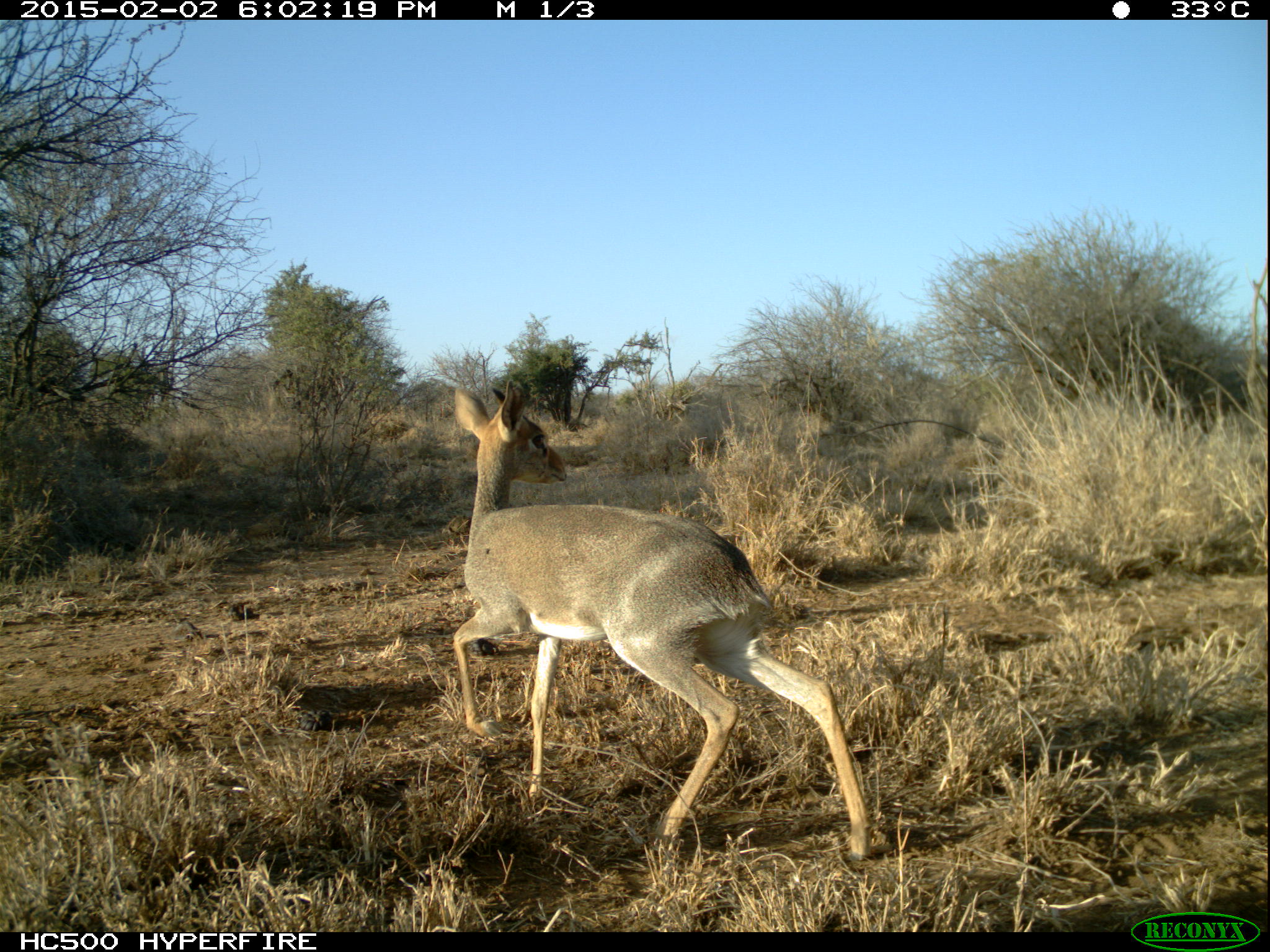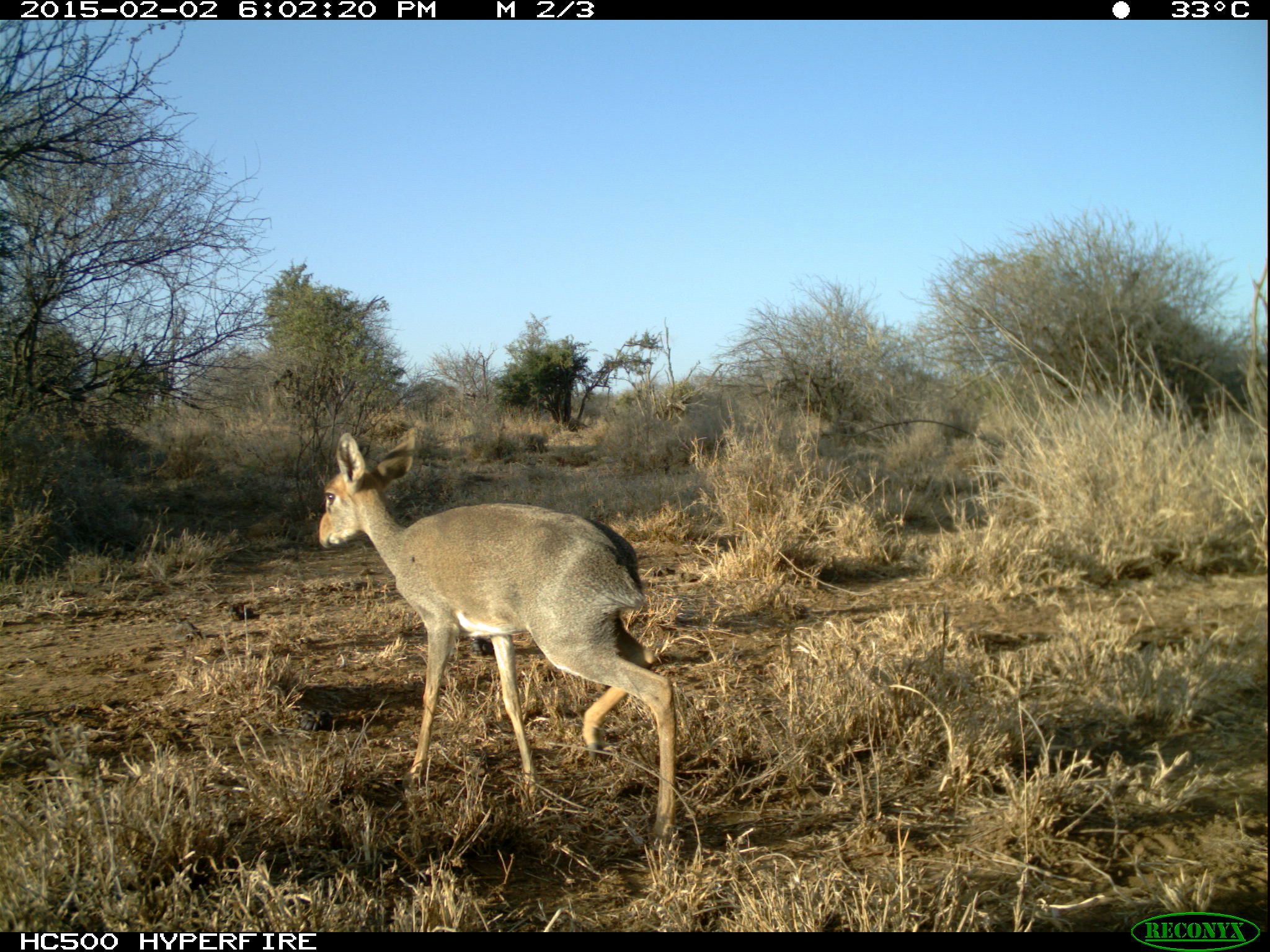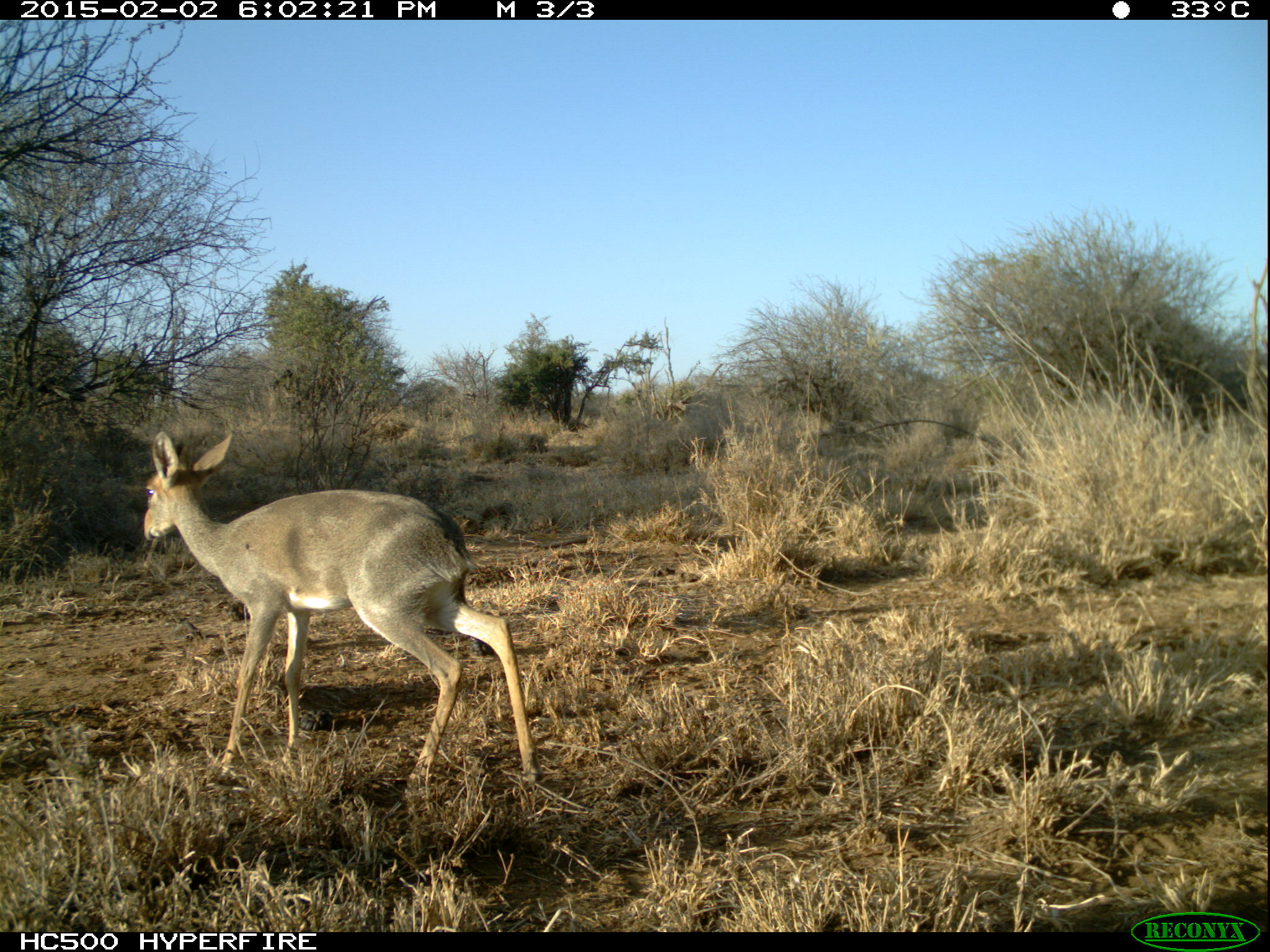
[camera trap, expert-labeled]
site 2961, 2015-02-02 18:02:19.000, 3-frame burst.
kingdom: Animalia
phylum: Chordata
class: Mammalia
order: Artiodactyla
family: Bovidae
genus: Madoqua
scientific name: Madoqua guentheri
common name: günther's dik-dik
Madoqua guentheri (günther's dik-dik), count 1.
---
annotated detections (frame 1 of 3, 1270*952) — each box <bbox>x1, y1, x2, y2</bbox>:
madoqua guentheri: <bbox>449, 381, 872, 864</bbox>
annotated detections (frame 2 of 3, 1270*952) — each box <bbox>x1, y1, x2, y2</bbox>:
madoqua guentheri: <bbox>315, 431, 678, 843</bbox>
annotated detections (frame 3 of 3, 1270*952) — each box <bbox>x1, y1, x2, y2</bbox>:
madoqua guentheri: <bbox>138, 430, 542, 795</bbox>